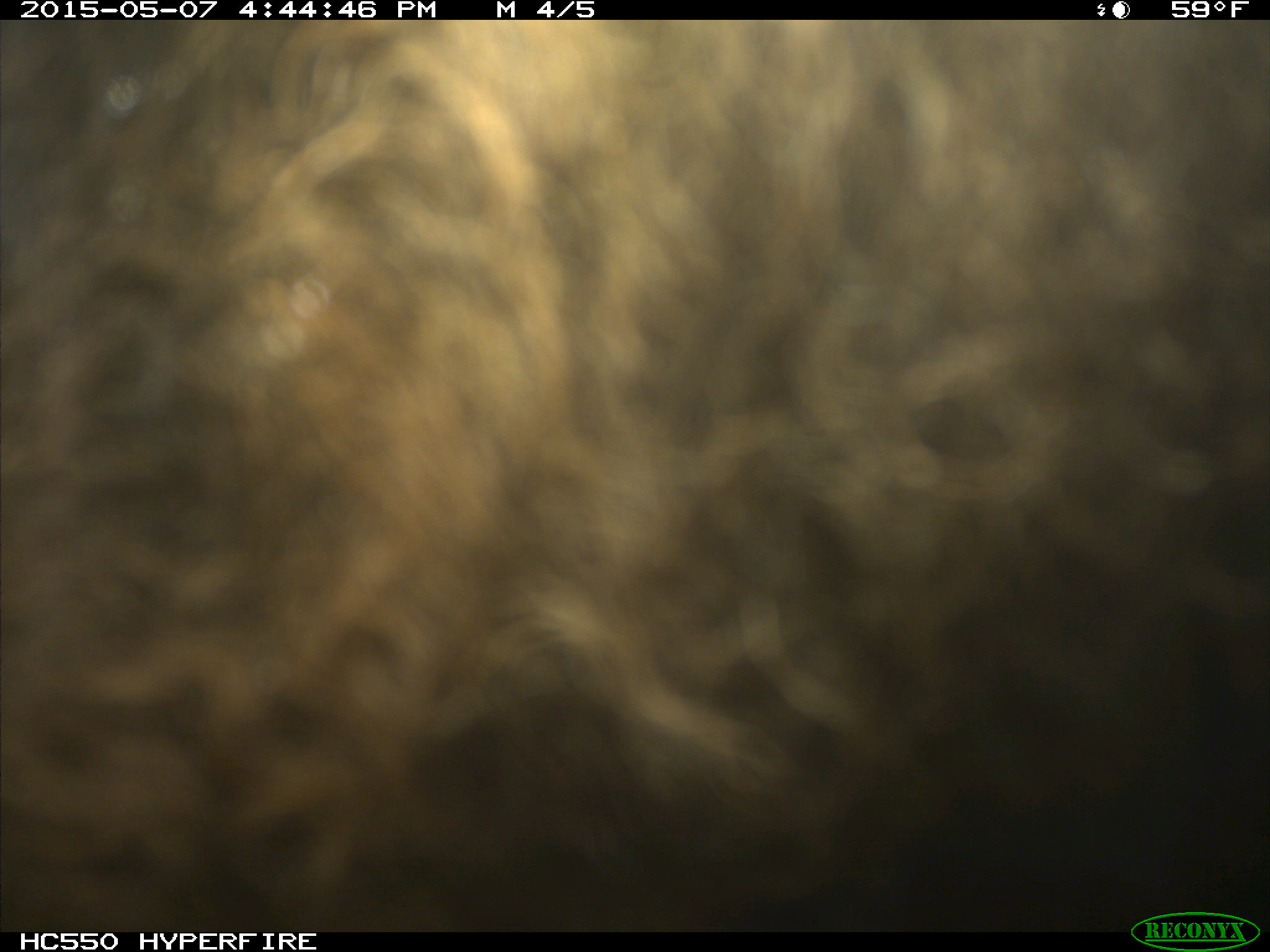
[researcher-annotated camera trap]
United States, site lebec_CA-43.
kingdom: Animalia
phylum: Chordata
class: Mammalia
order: Artiodactyla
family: Bovidae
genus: Bos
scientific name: Bos taurus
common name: domestic cow